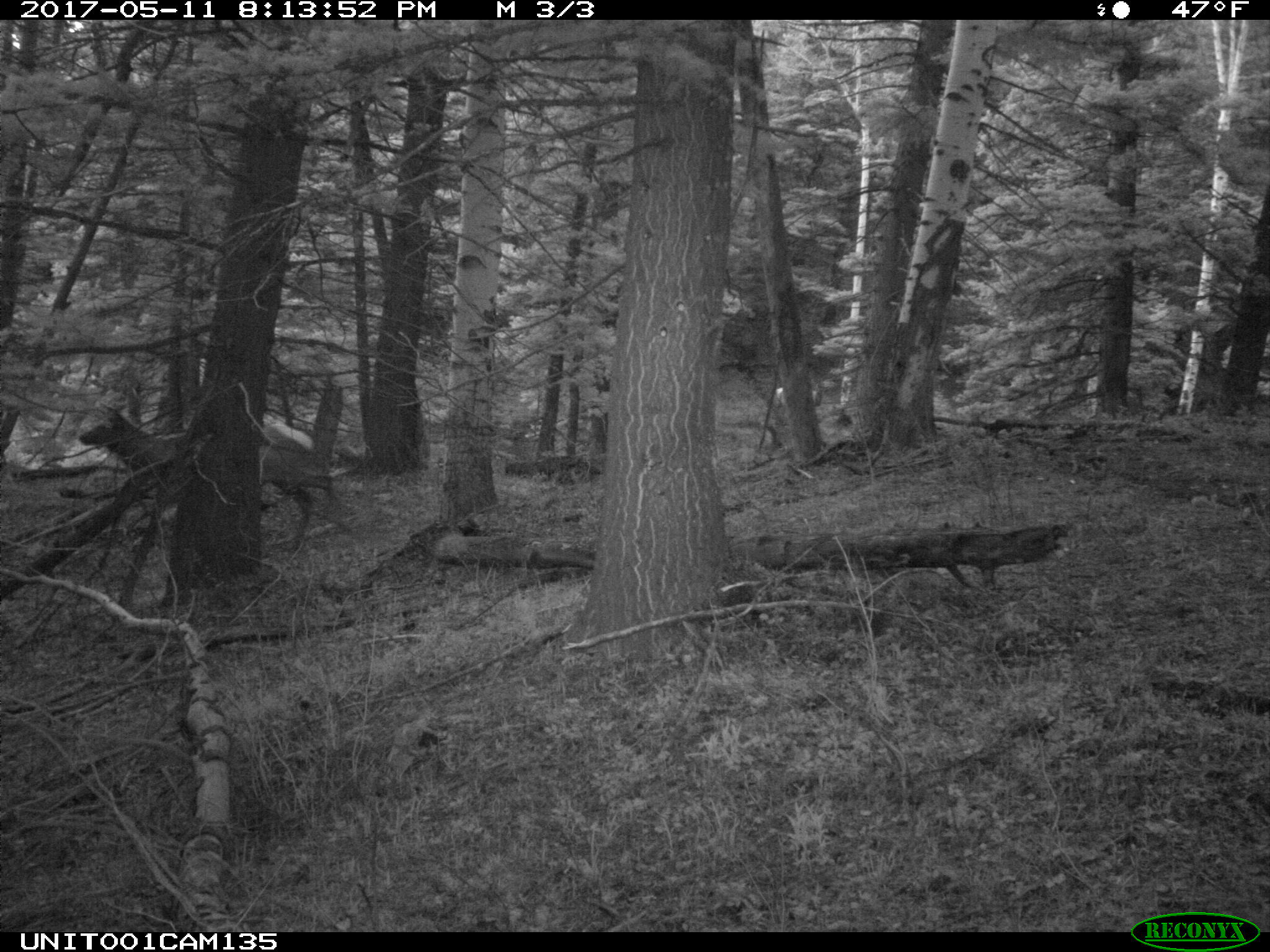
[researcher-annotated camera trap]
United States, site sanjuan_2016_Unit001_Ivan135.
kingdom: Animalia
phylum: Chordata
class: Mammalia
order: Artiodactyla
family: Cervidae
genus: Cervus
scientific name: Cervus elaphus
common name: red deer